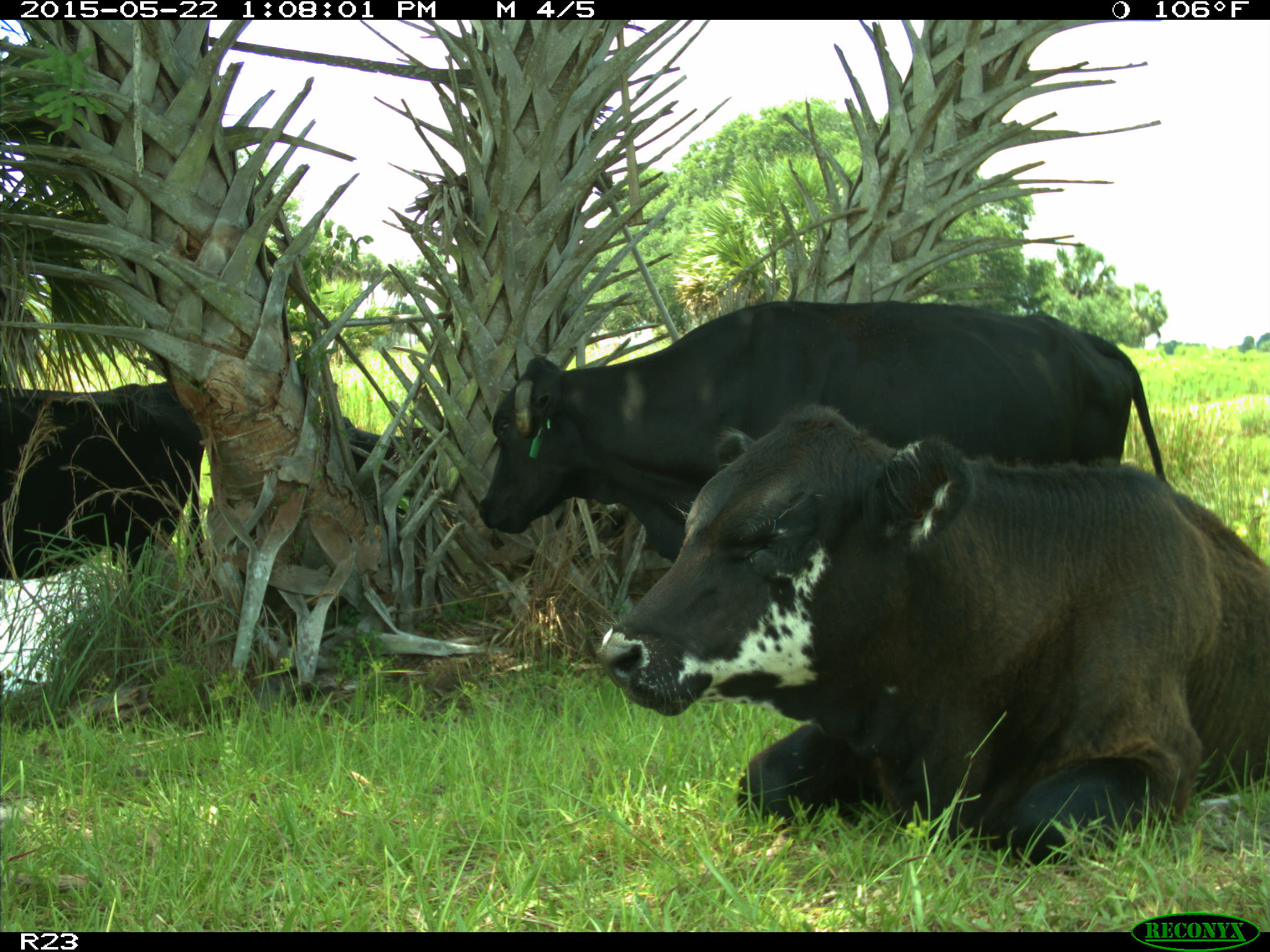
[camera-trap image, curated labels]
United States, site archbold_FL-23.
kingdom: Animalia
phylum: Chordata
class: Mammalia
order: Artiodactyla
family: Bovidae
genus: Bos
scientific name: Bos taurus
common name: domestic cow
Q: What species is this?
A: Bos taurus (domestic cow).